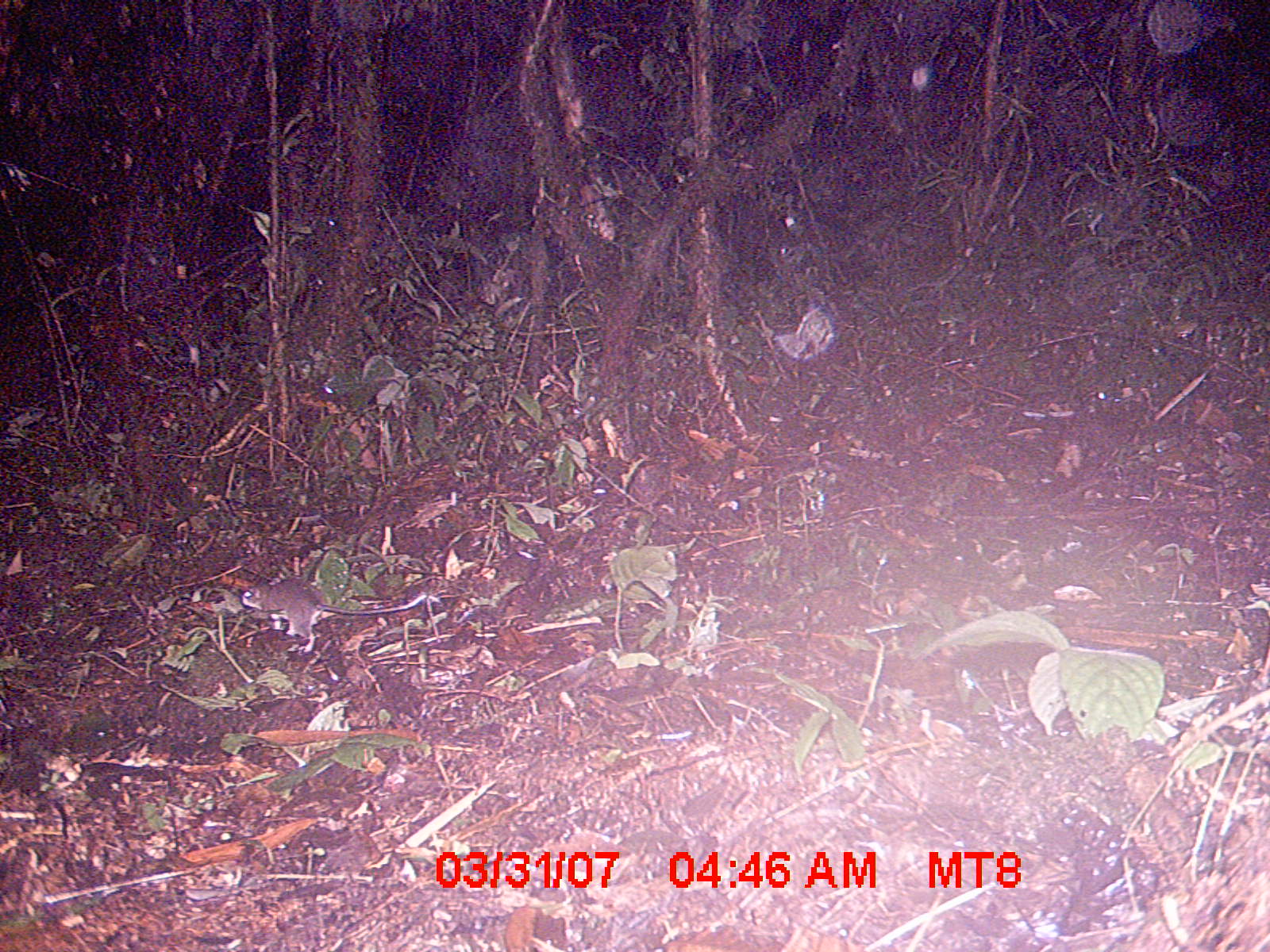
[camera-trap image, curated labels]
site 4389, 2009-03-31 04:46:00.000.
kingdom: Animalia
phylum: Chordata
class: Mammalia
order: Rodentia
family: Nesomyidae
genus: Eliurus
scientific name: Eliurus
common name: eliurus rat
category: eliurus sp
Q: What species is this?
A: Eliurus sp (eliurus rat) (Eliurus).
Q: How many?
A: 1.